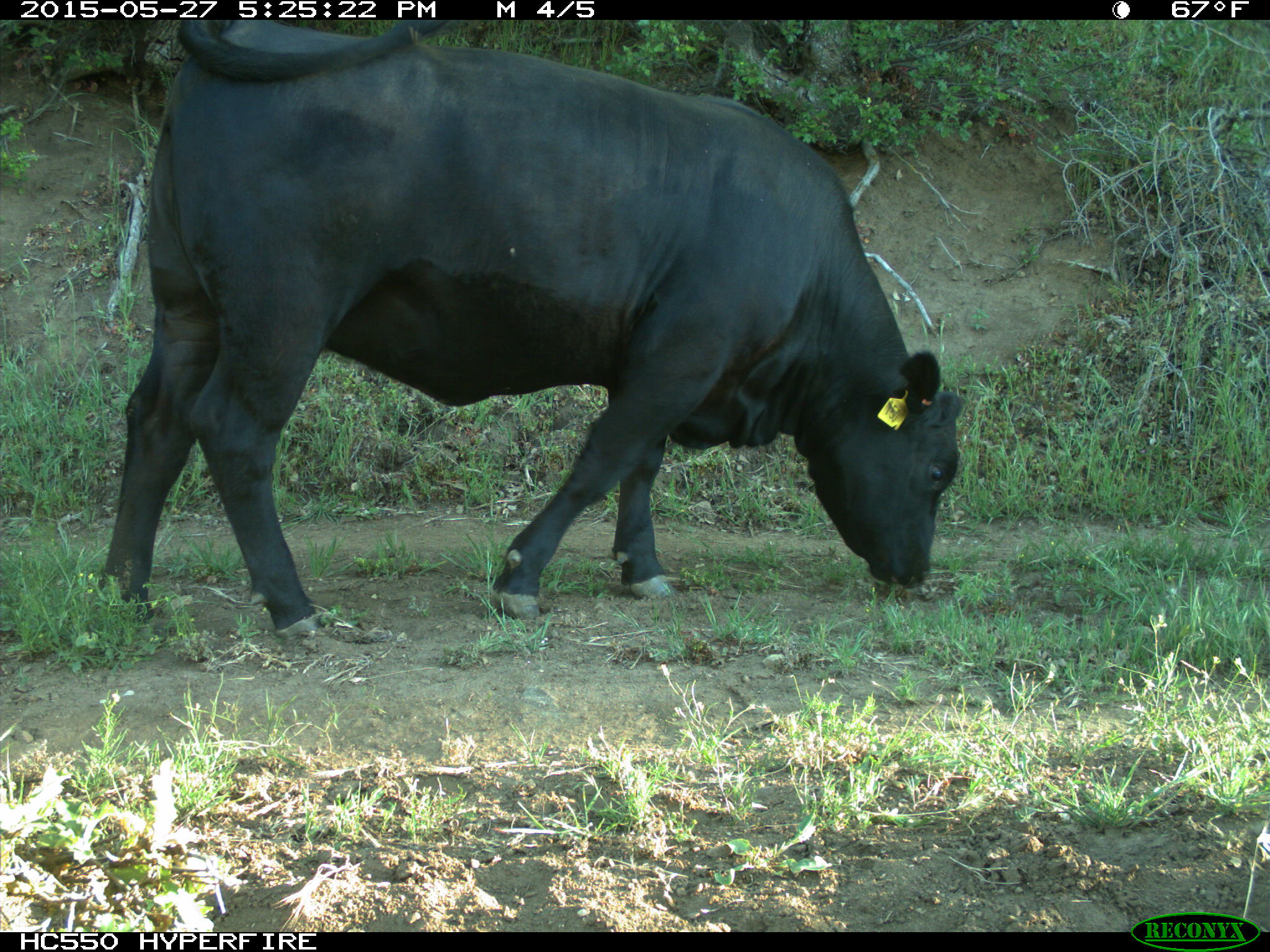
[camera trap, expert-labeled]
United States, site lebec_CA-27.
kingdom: Animalia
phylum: Chordata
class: Mammalia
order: Artiodactyla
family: Bovidae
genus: Bos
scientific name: Bos taurus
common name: domestic cow